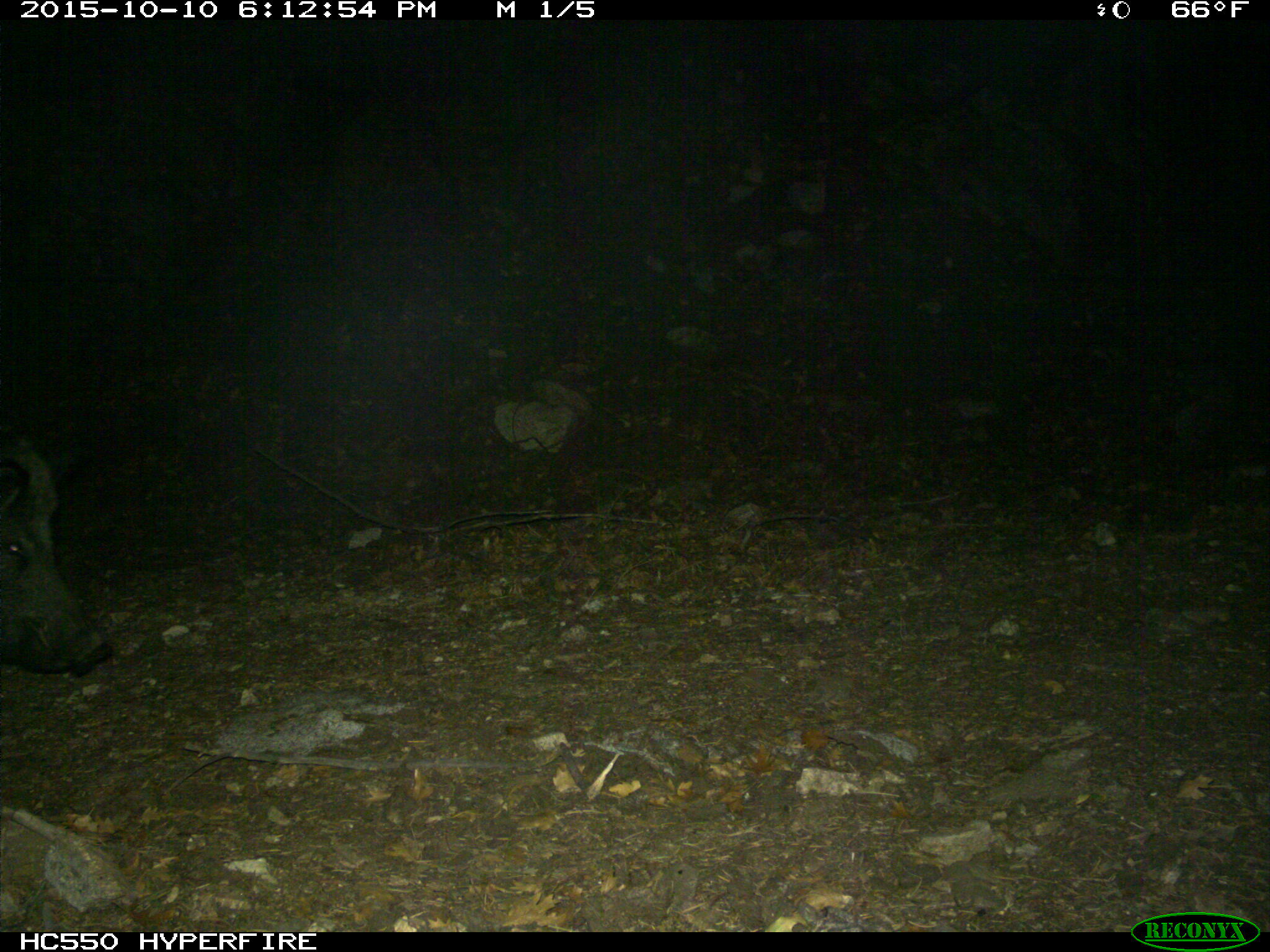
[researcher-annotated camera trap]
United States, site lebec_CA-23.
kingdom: Animalia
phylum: Chordata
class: Mammalia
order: Artiodactyla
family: Suidae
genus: Sus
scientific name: Sus scrofa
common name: wild boar